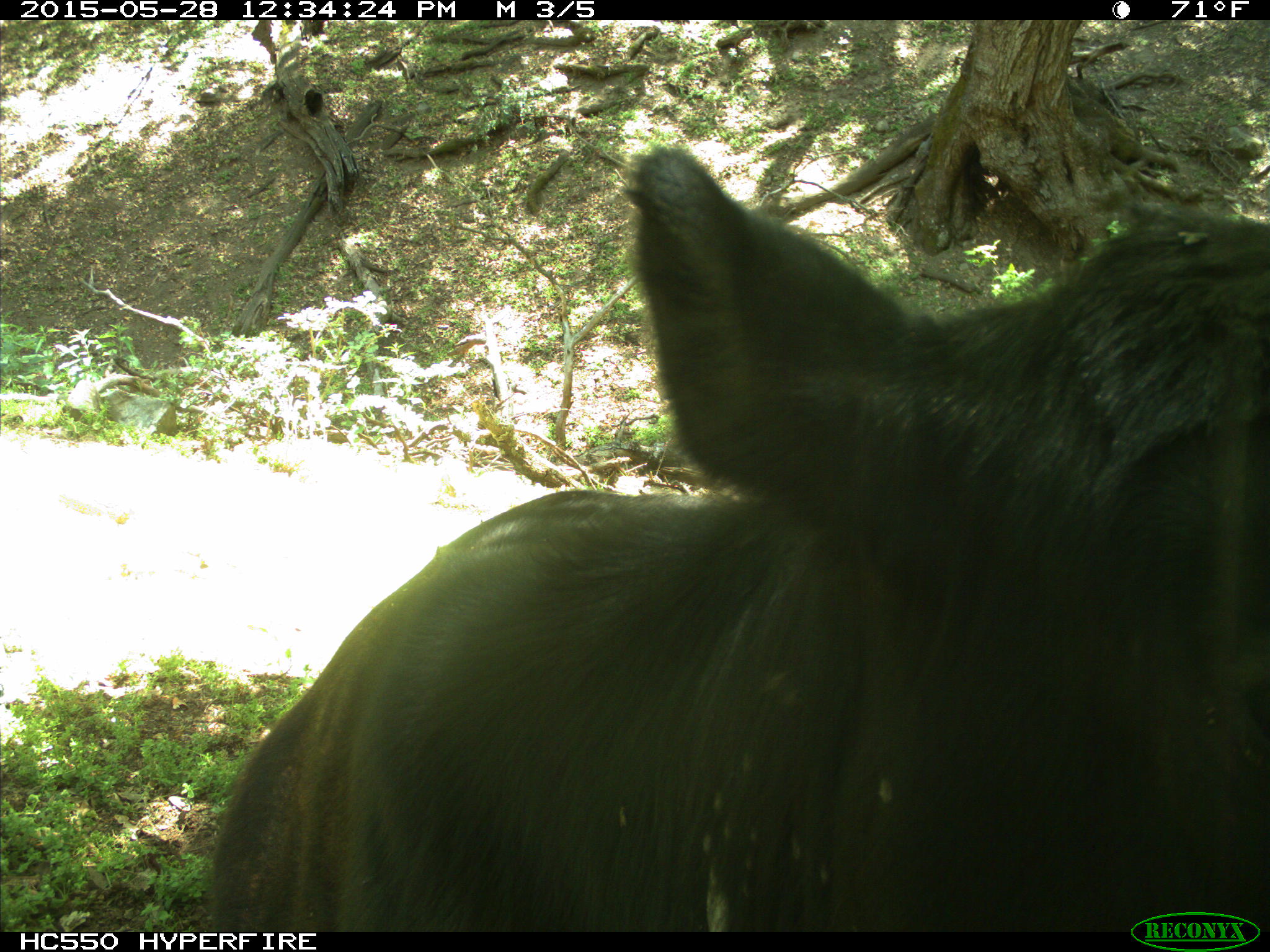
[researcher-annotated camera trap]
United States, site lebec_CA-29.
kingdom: Animalia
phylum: Chordata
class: Mammalia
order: Artiodactyla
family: Bovidae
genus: Bos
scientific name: Bos taurus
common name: domestic cow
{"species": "Bos taurus (domestic cow)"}